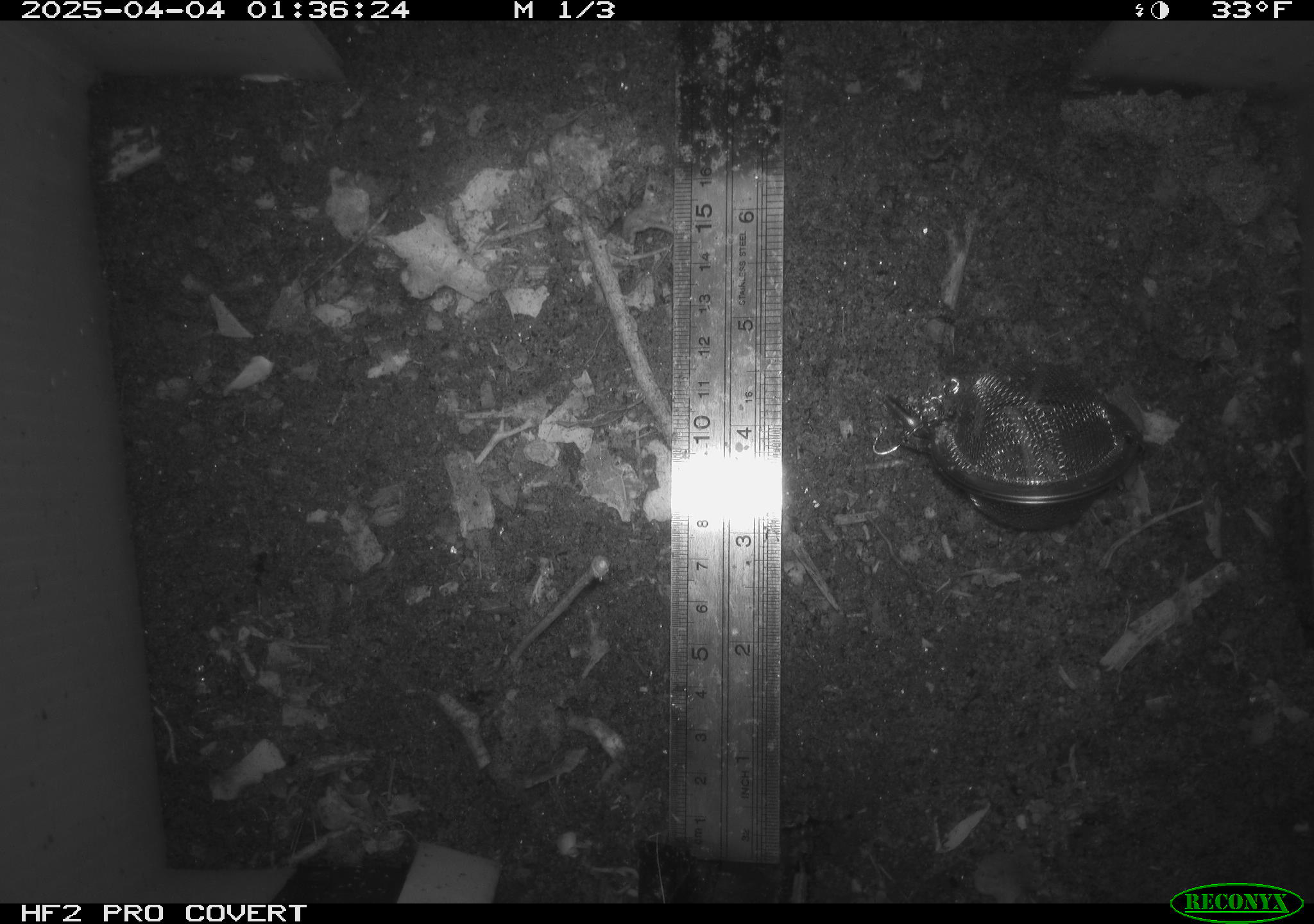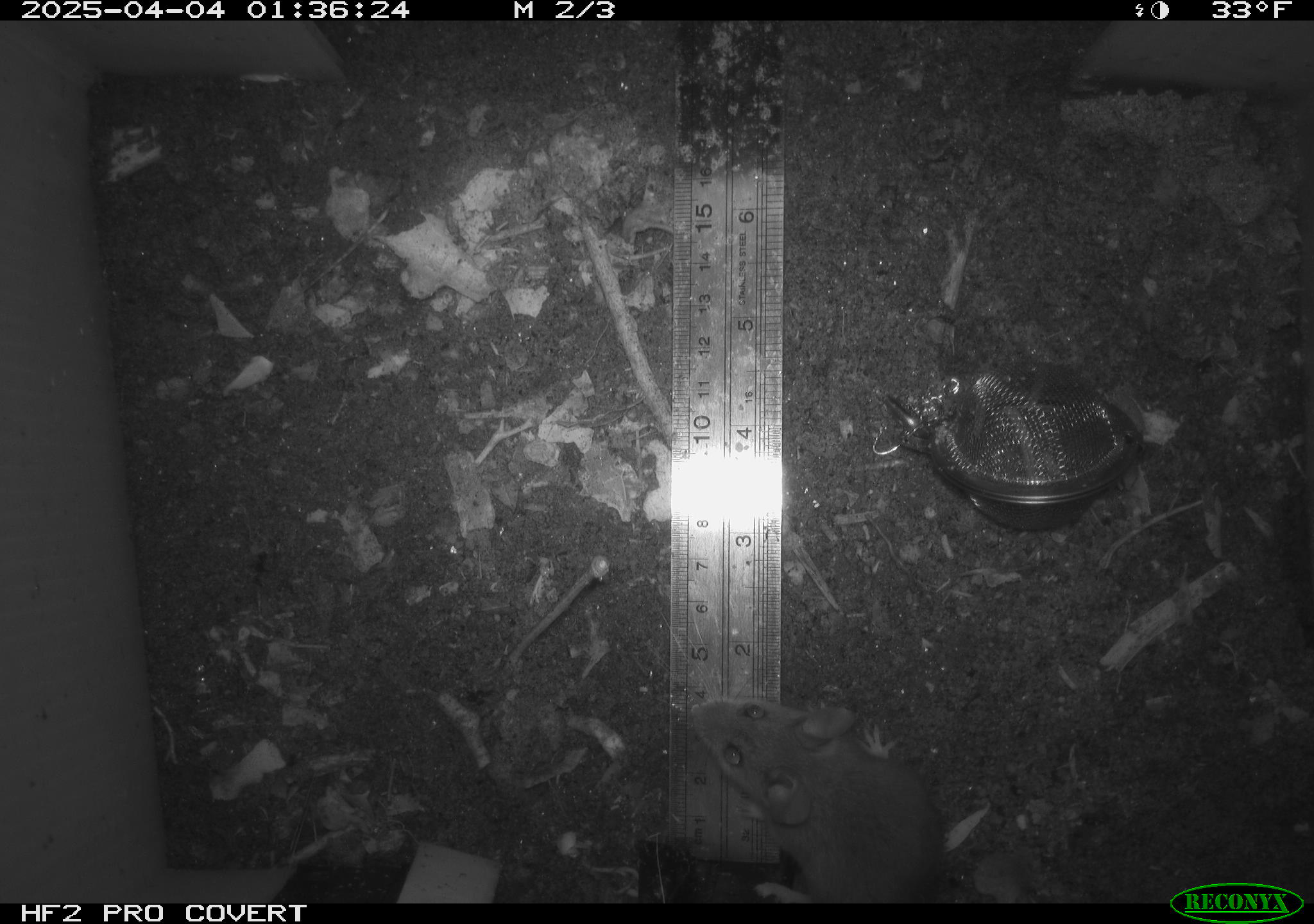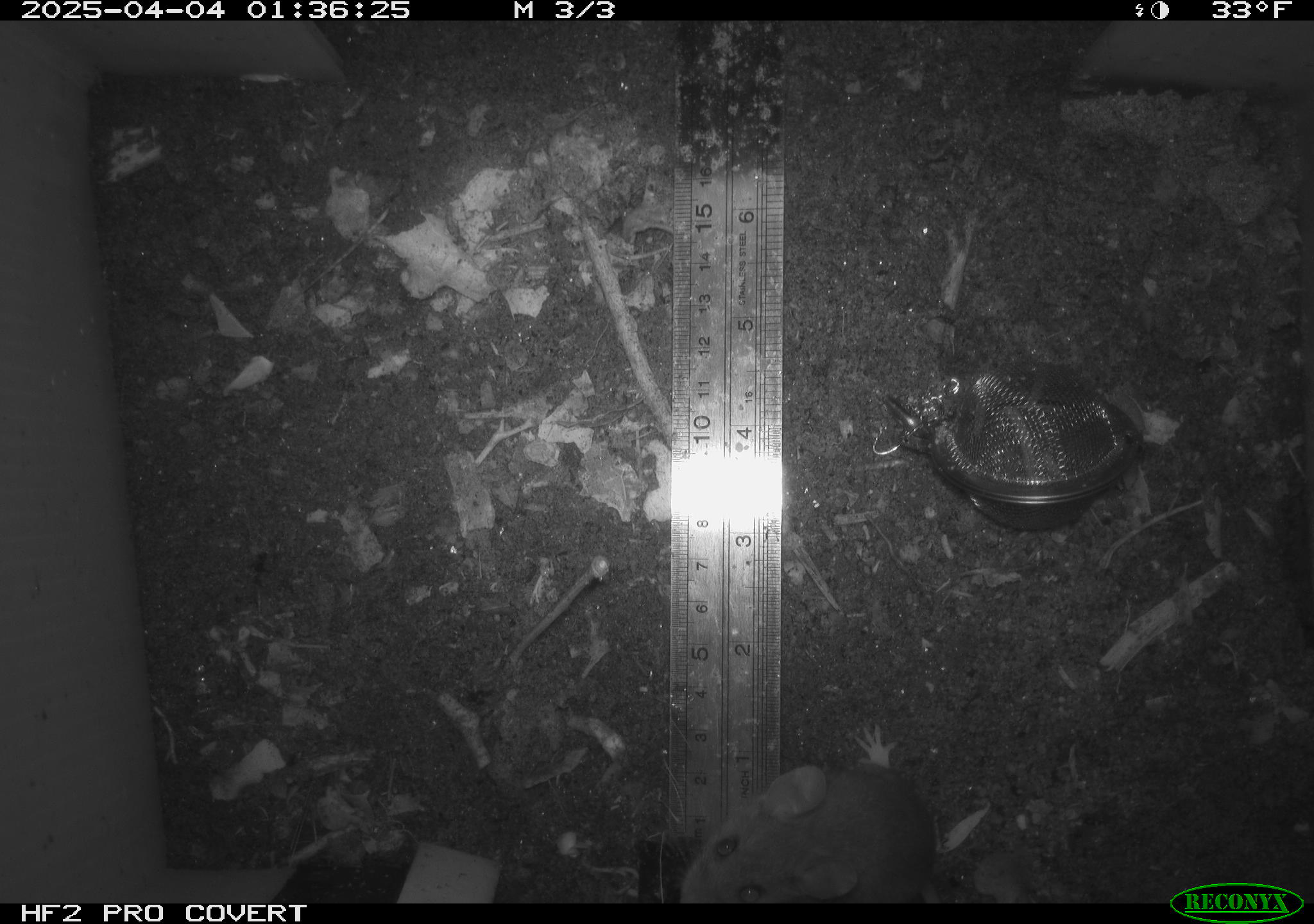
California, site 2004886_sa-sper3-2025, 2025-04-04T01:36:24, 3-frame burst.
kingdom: Animalia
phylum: Chordata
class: Mammalia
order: Rodentia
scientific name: Rodentia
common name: mouse species